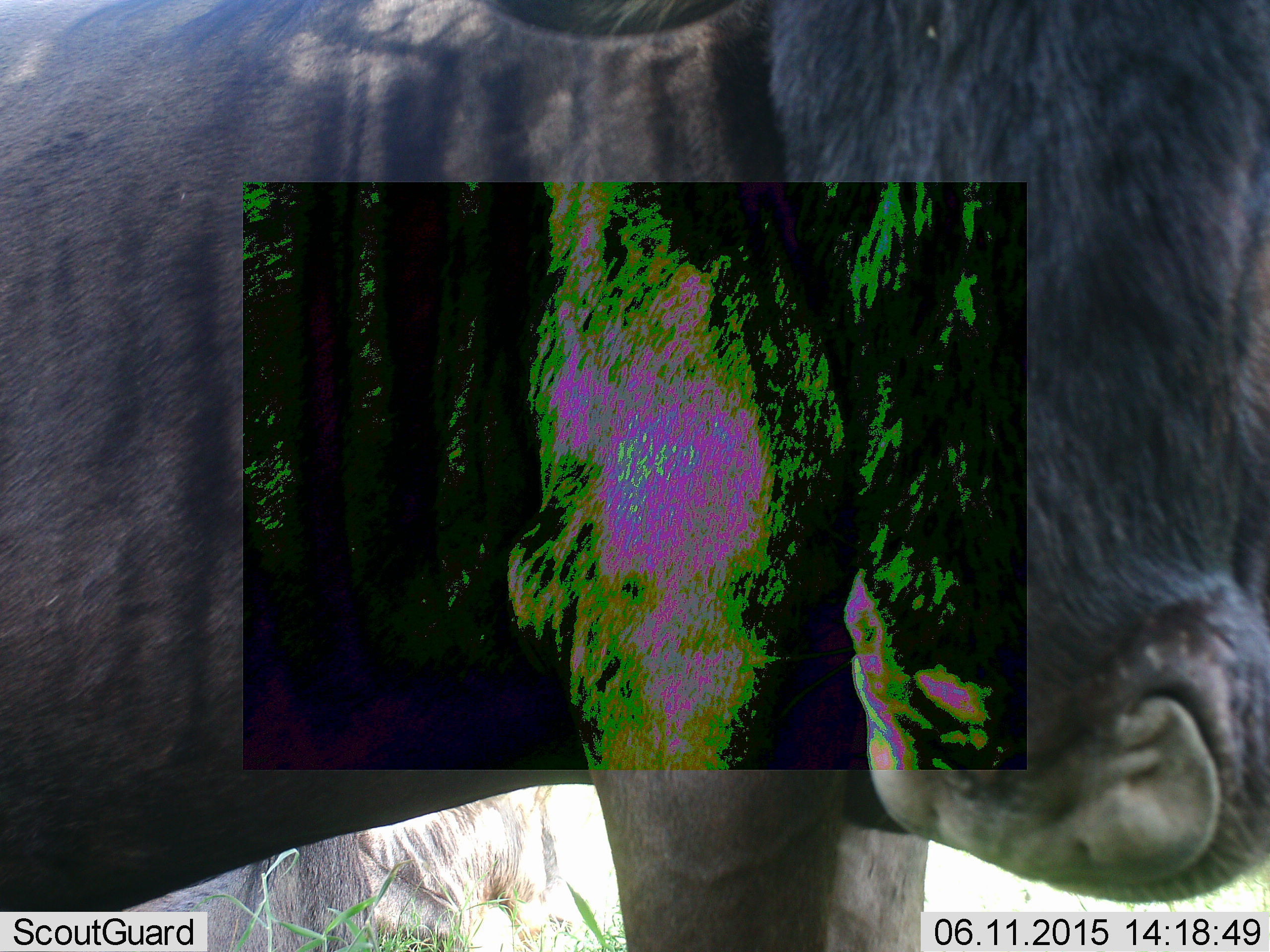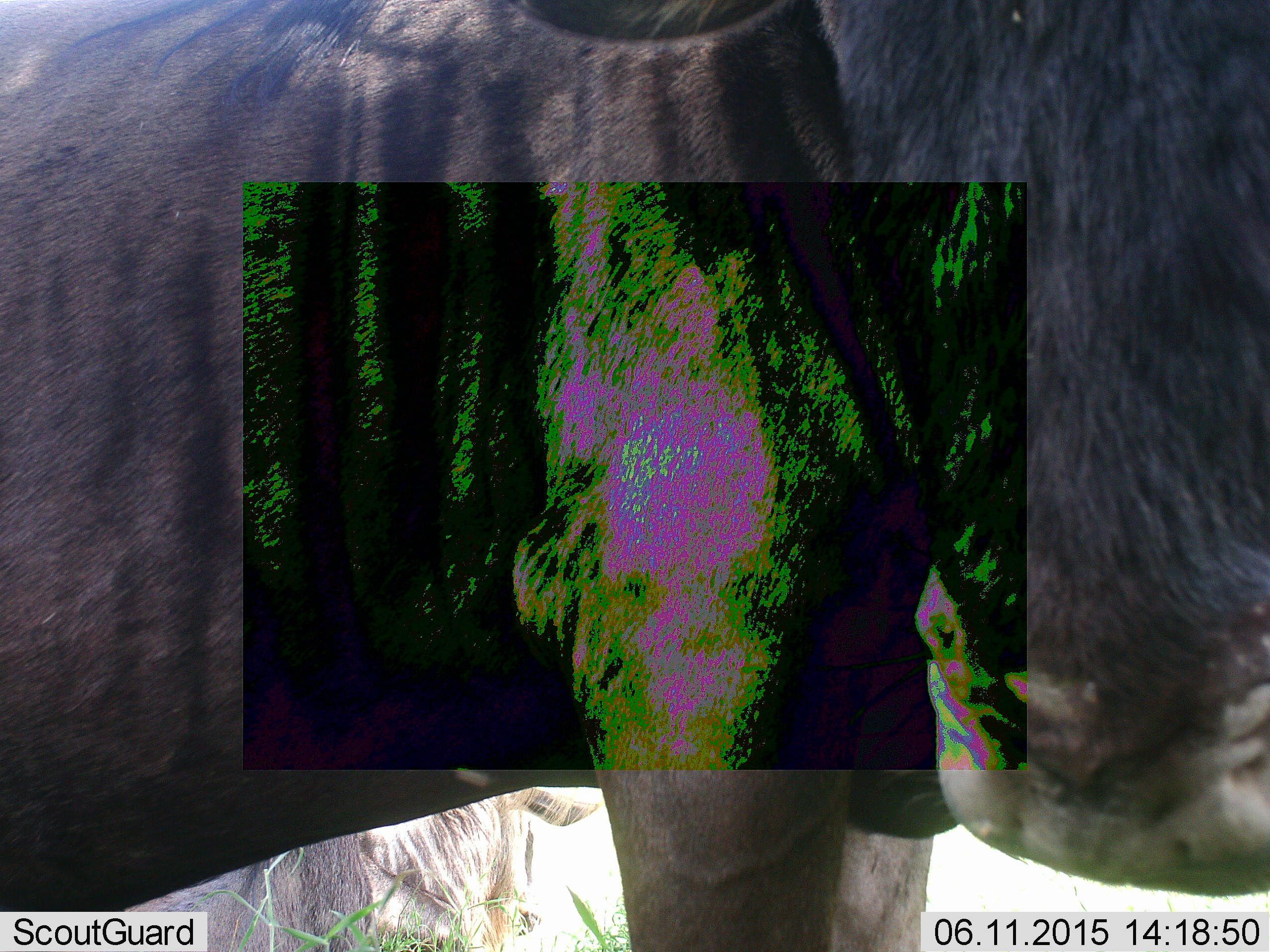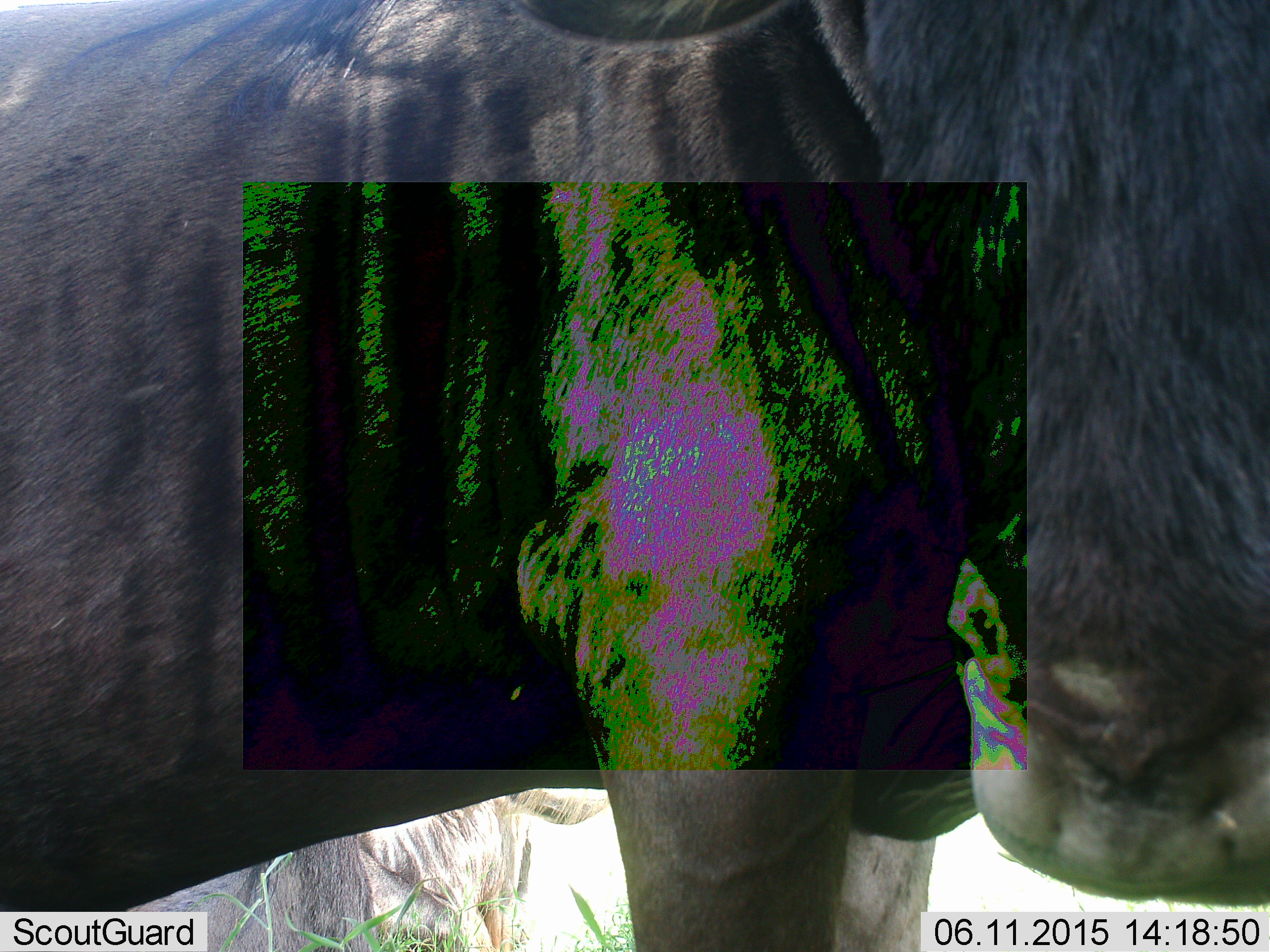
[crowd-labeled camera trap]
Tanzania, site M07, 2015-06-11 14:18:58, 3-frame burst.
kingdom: Animalia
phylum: Chordata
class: Mammalia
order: Artiodactyla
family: Bovidae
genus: Connochaetes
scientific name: Connochaetes taurinus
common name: blue wildebeest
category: wildebeest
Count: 2.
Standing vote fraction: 90%.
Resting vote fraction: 40%.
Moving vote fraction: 10%.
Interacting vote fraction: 0%.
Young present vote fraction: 0%.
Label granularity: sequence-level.